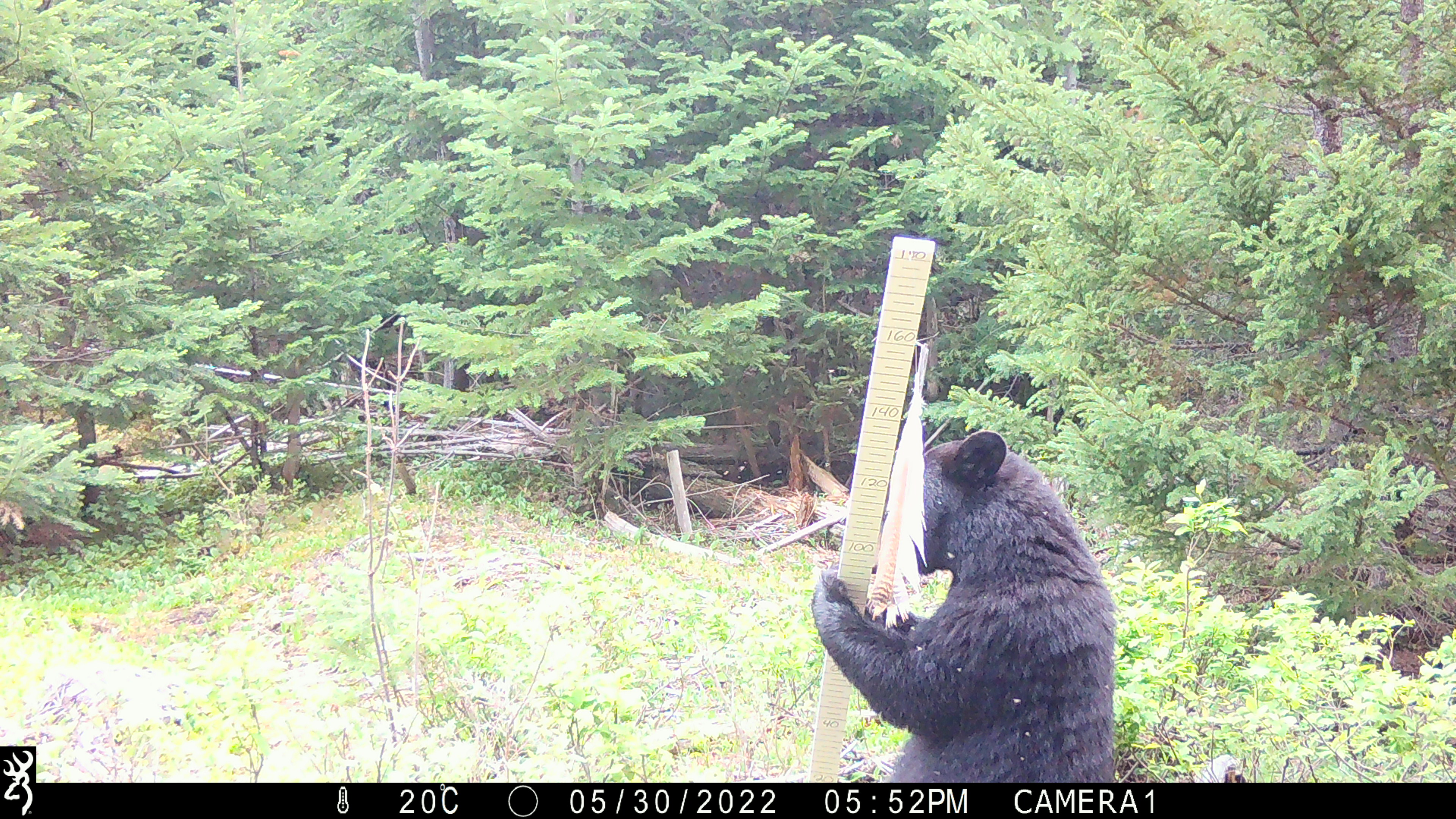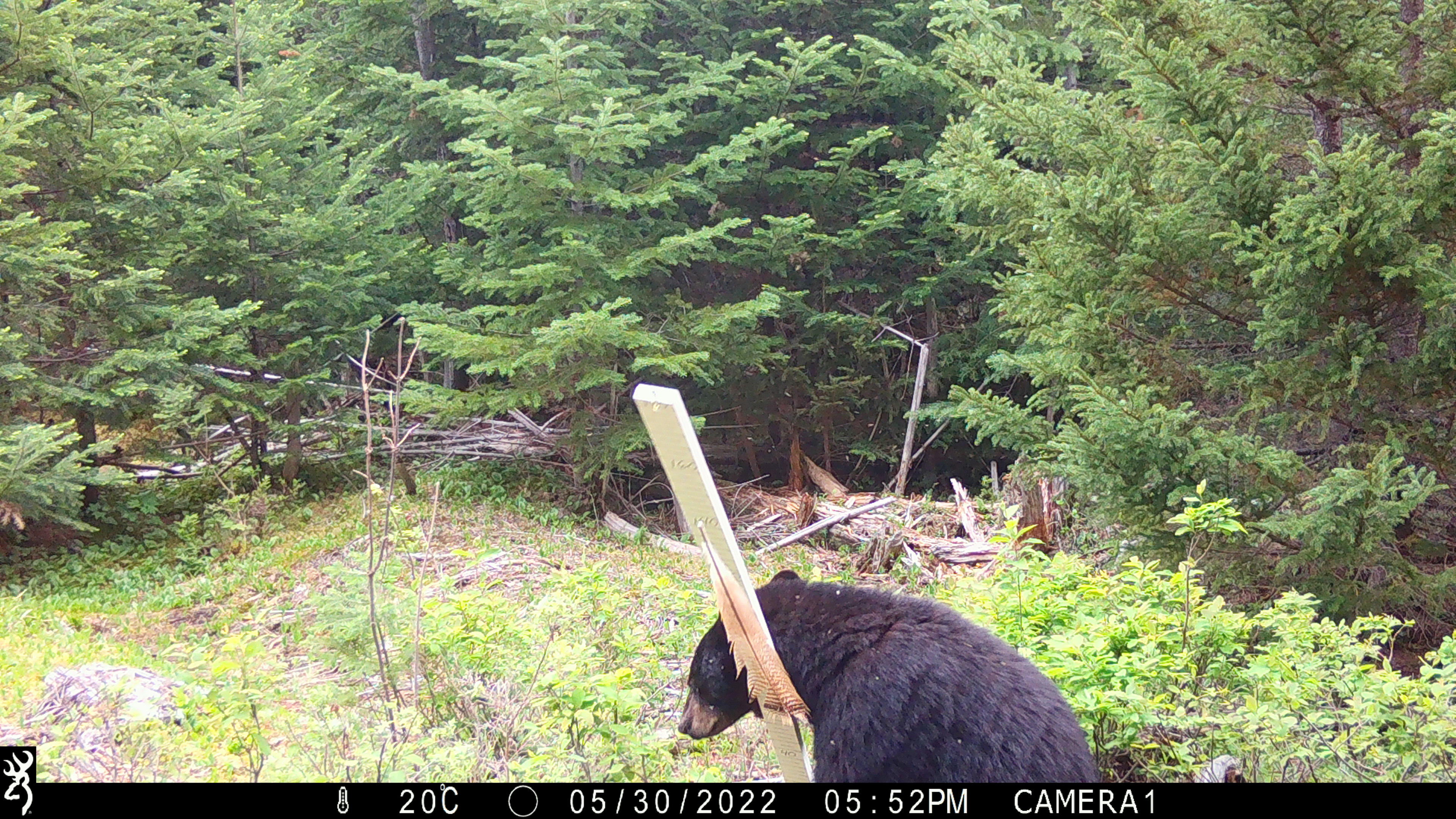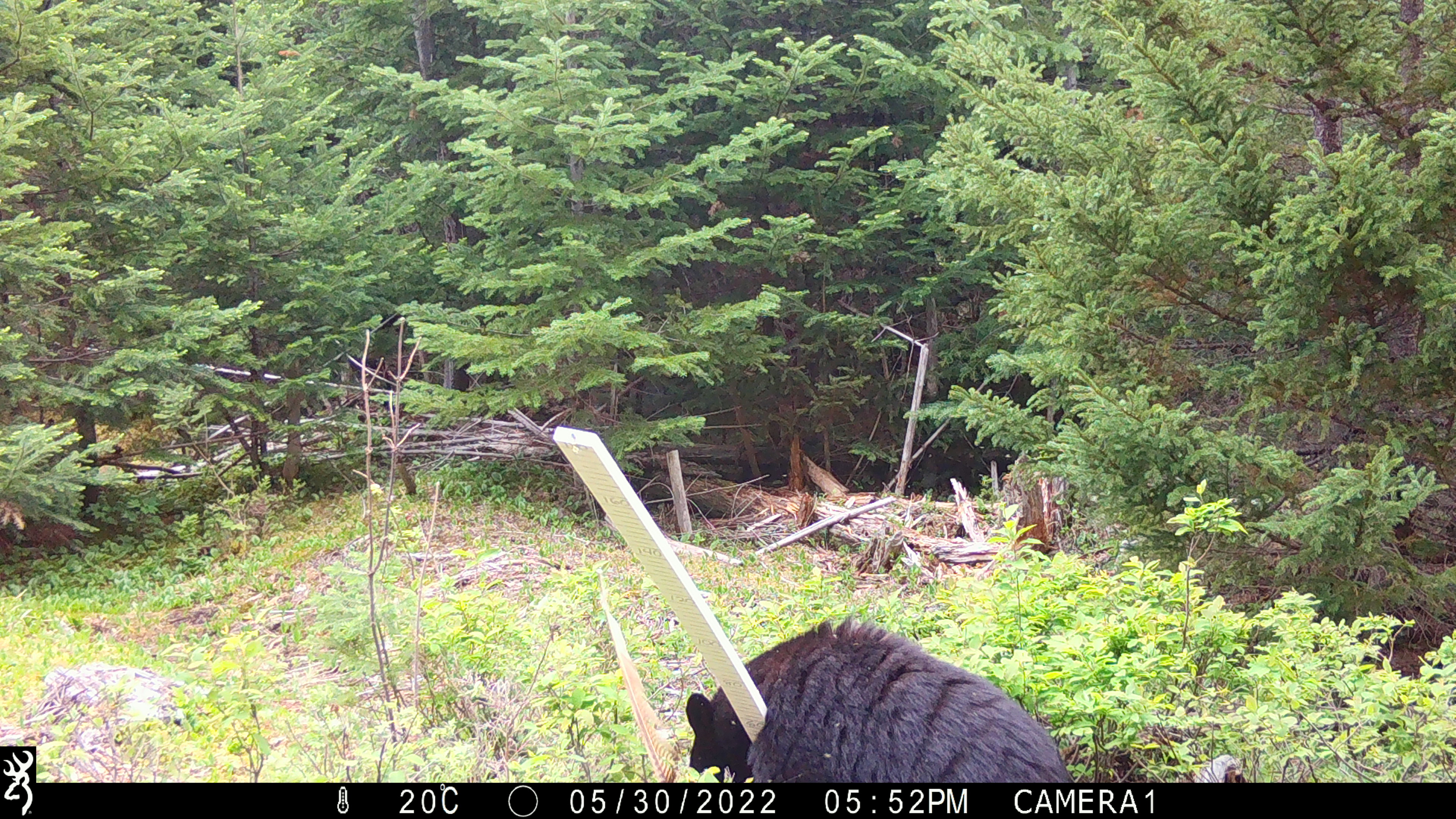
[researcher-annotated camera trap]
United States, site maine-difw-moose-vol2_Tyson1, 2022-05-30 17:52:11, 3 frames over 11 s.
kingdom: Animalia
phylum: Chordata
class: Mammalia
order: Carnivora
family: Ursidae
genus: Ursus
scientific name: Ursus americanus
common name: black bear